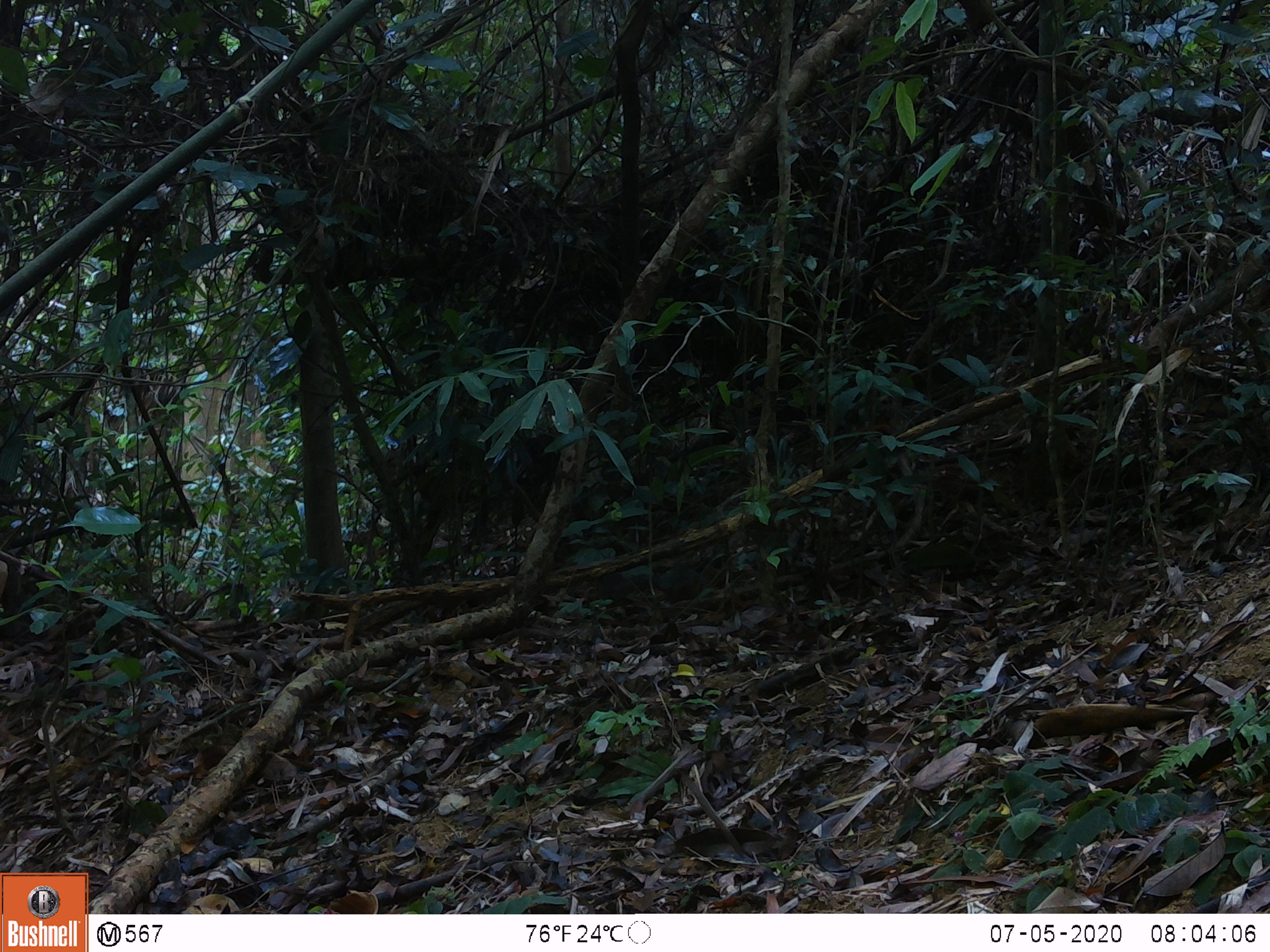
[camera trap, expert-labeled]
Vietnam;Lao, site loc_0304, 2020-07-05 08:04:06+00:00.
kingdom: Animalia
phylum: Chordata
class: Mammalia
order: Rodentia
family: Sciuridae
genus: Sciurus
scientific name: Sciurus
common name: squirrel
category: unidentified squirrel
Unidentified squirrel (squirrel) (Sciurus). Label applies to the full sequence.